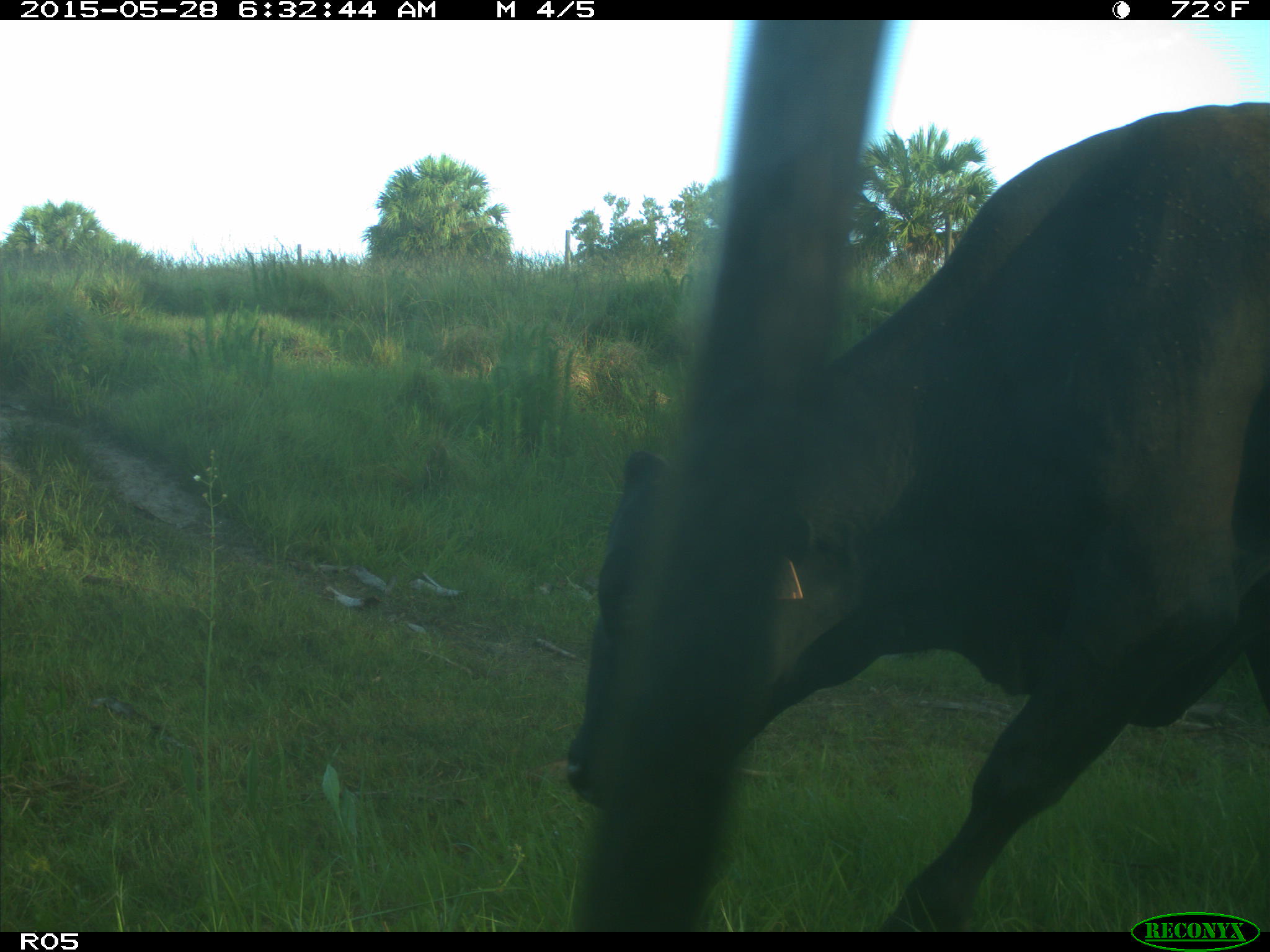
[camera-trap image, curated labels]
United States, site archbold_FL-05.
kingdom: Animalia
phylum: Chordata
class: Mammalia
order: Artiodactyla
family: Bovidae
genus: Bos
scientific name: Bos taurus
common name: domestic cow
Bos taurus (domestic cow).